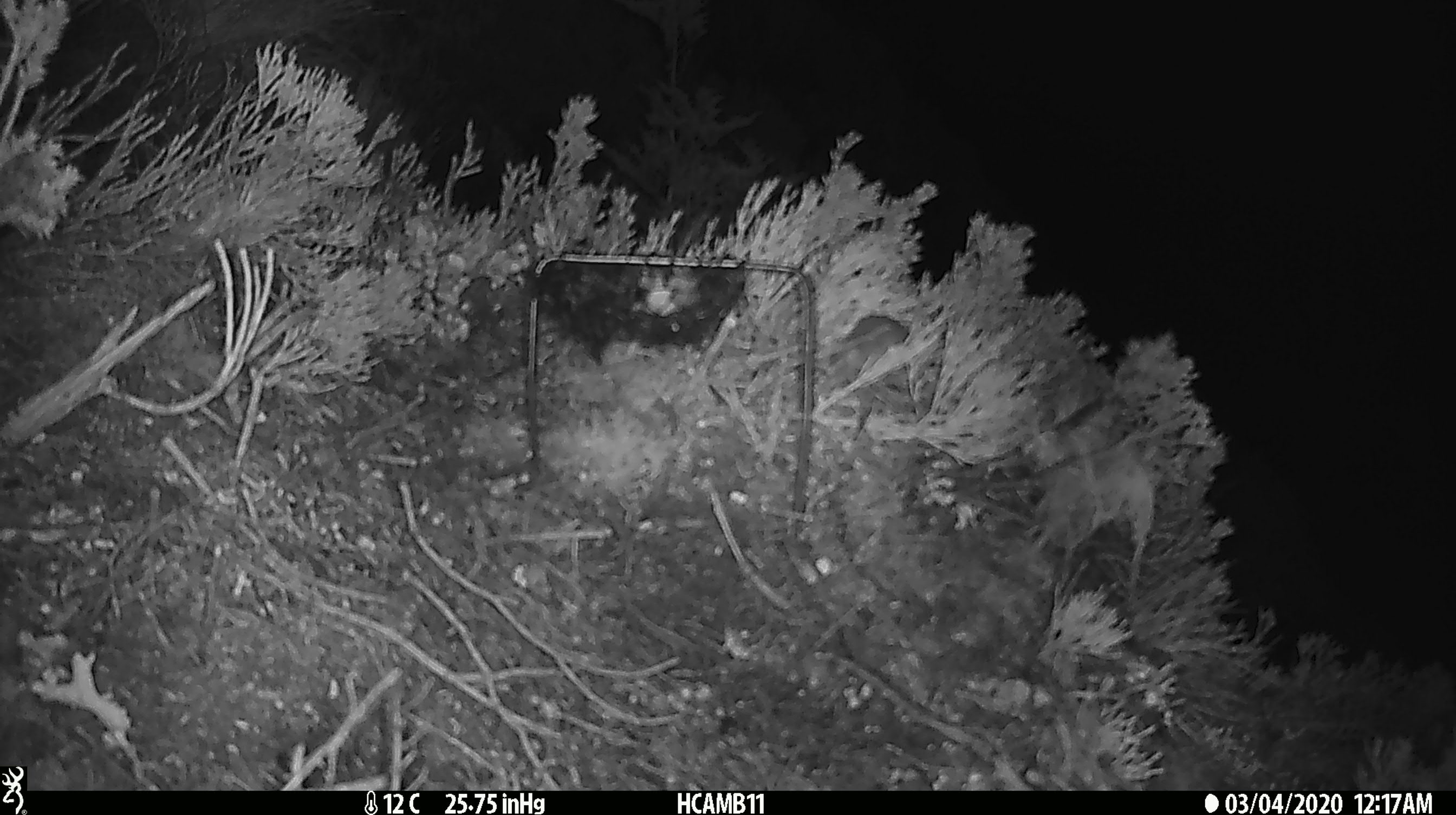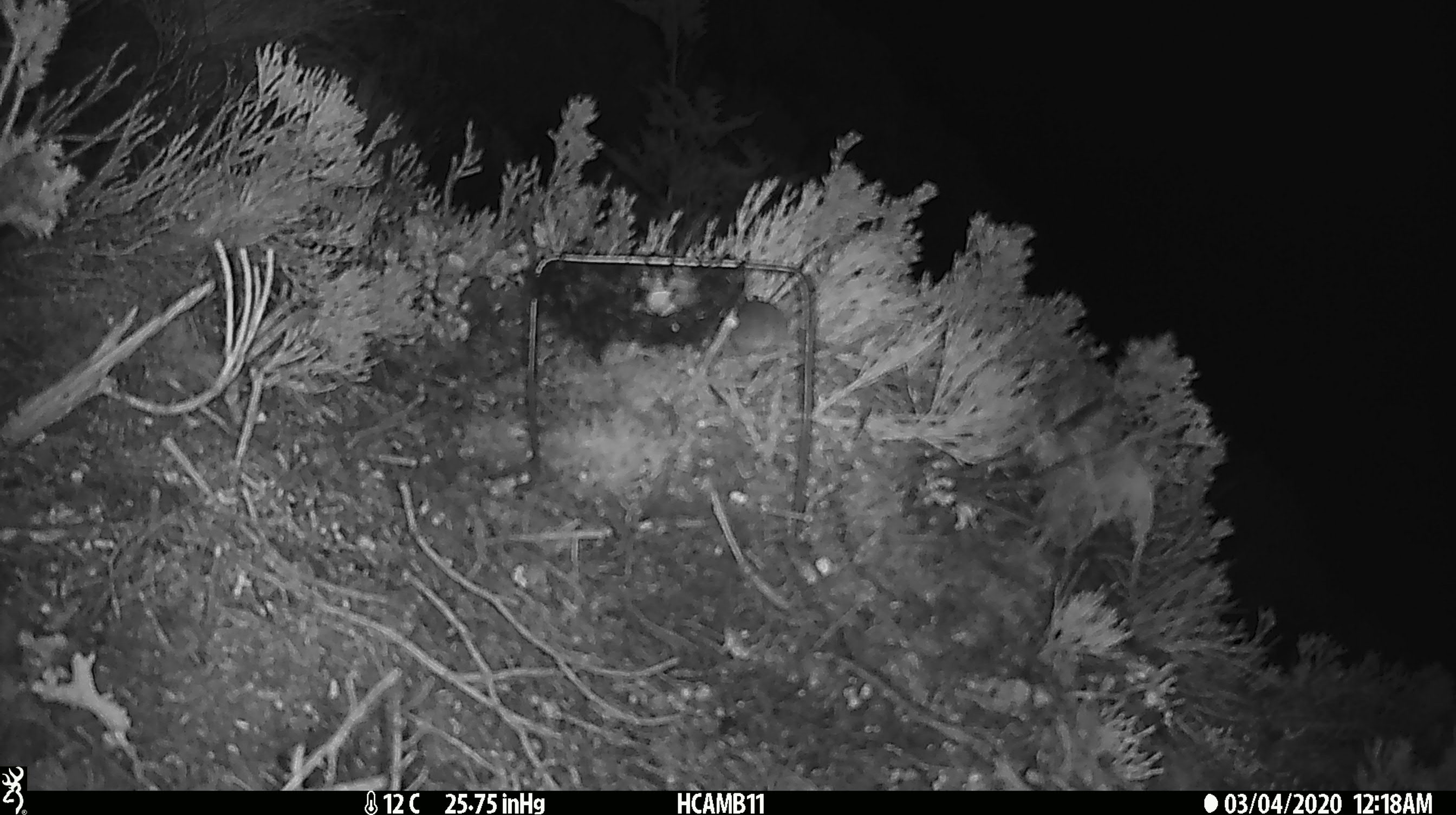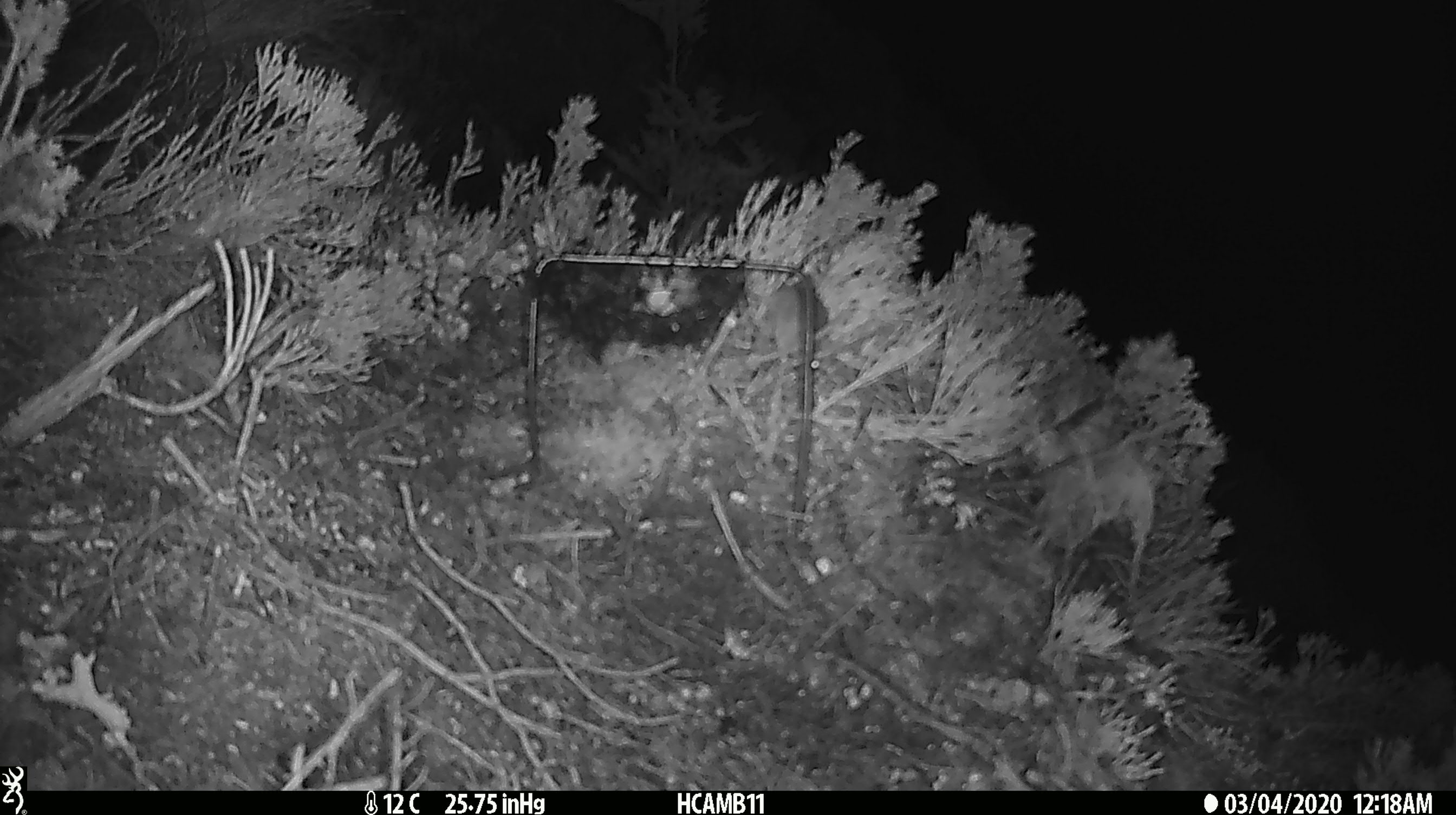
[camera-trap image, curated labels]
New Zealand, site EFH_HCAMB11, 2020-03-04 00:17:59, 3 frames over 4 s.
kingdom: Animalia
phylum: Chordata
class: Mammalia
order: Rodentia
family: Muridae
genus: Mus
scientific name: Mus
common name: mouse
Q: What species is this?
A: Mouse (Mus).